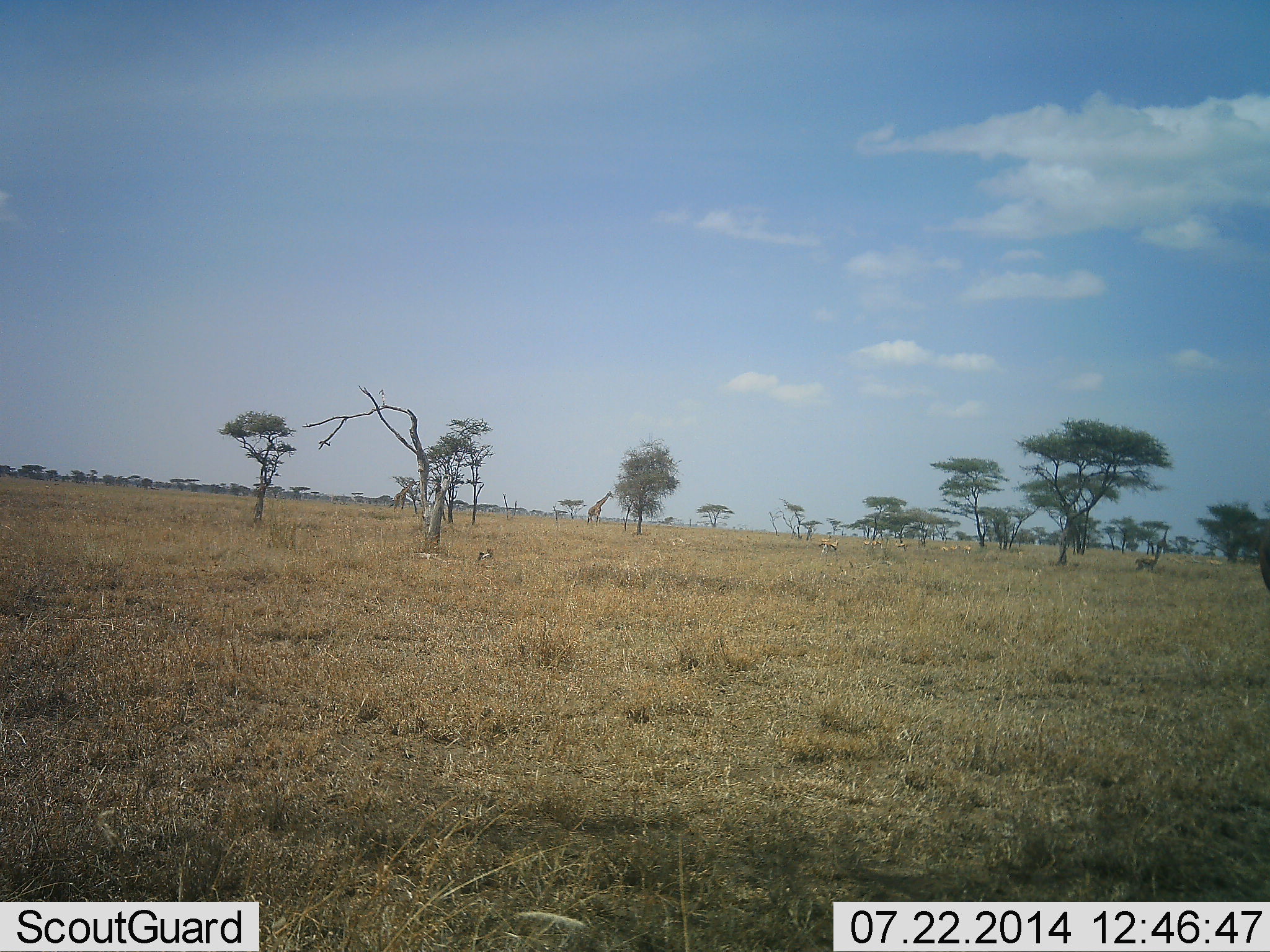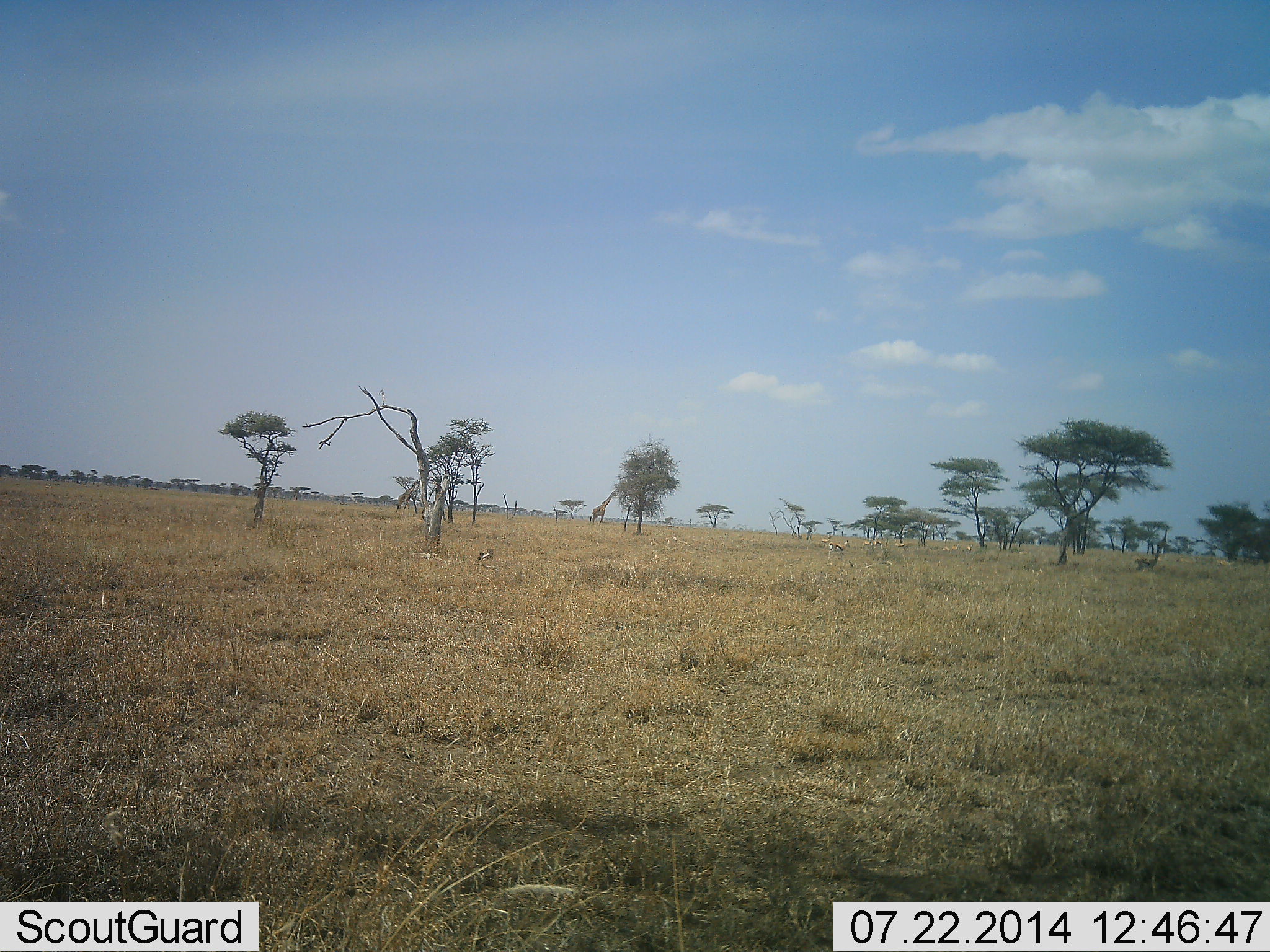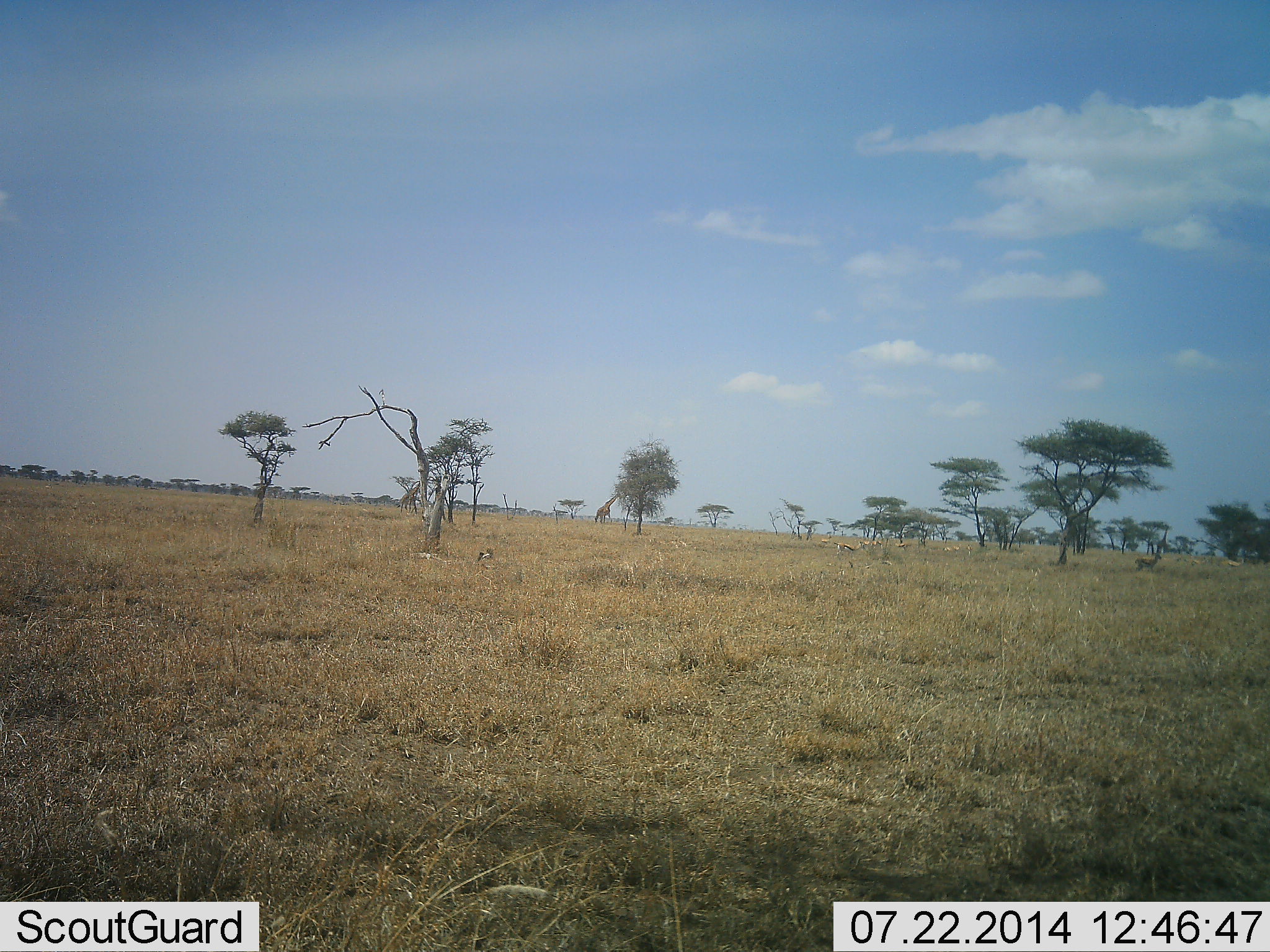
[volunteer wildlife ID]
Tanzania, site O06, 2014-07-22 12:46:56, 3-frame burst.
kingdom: Animalia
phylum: Chordata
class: Mammalia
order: Artiodactyla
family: Bovidae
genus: Eudorcas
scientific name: Eudorcas thomsonii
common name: thomson's gazelle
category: gazellethomsons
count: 5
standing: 57%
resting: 0%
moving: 43%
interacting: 0%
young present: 0%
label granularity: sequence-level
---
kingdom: Animalia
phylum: Chordata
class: Mammalia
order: Artiodactyla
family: Giraffidae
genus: Giraffa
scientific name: Giraffa camelopardalis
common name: giraffe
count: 2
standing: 8%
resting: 0%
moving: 85%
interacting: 0%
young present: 0%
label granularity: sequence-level